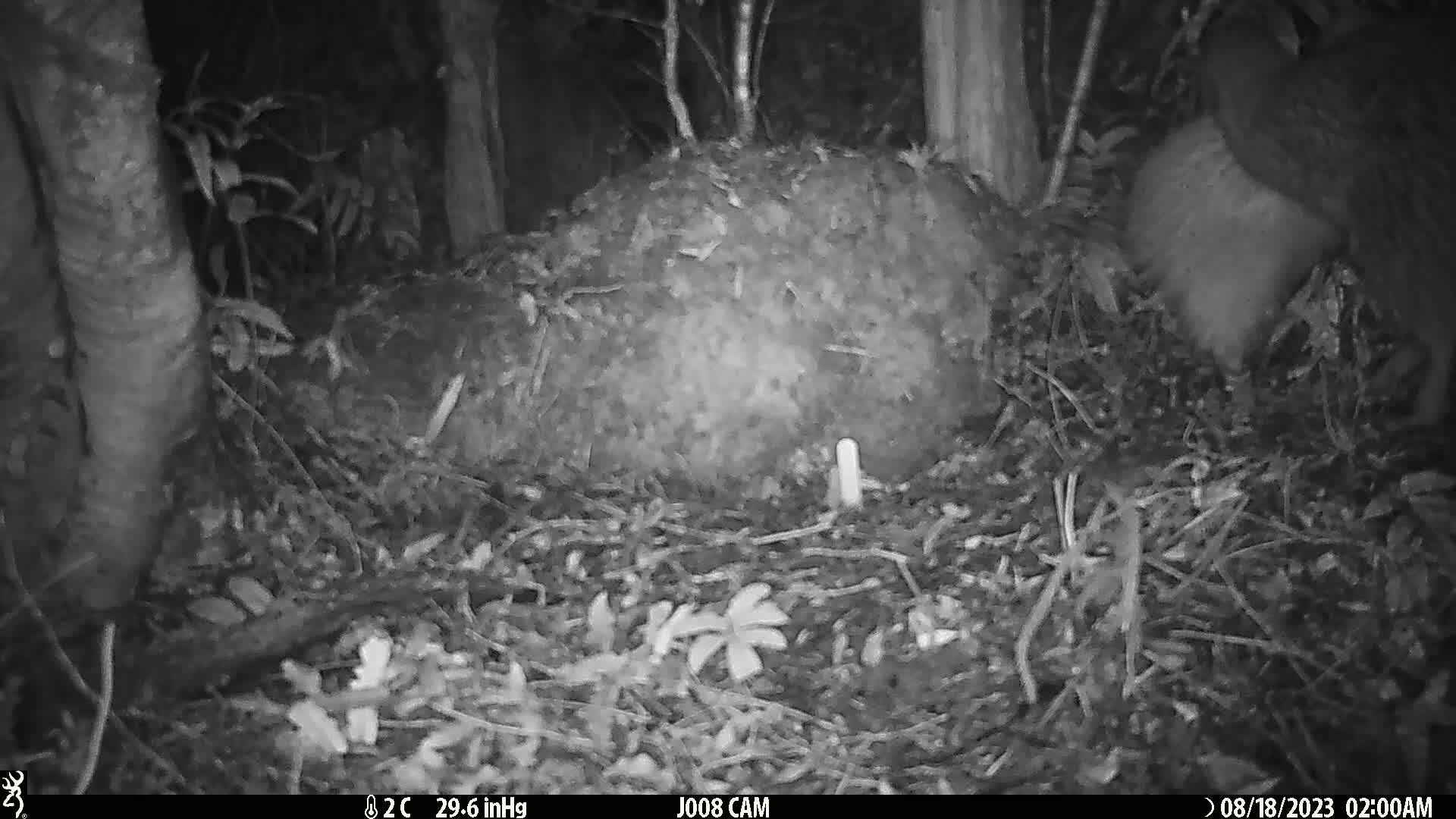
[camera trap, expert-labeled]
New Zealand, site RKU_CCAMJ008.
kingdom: Animalia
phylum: Chordata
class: Aves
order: Apterygiformes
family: Apterygidae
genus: Apteryx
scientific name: Apteryx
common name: kiwi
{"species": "kiwi (Apteryx)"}